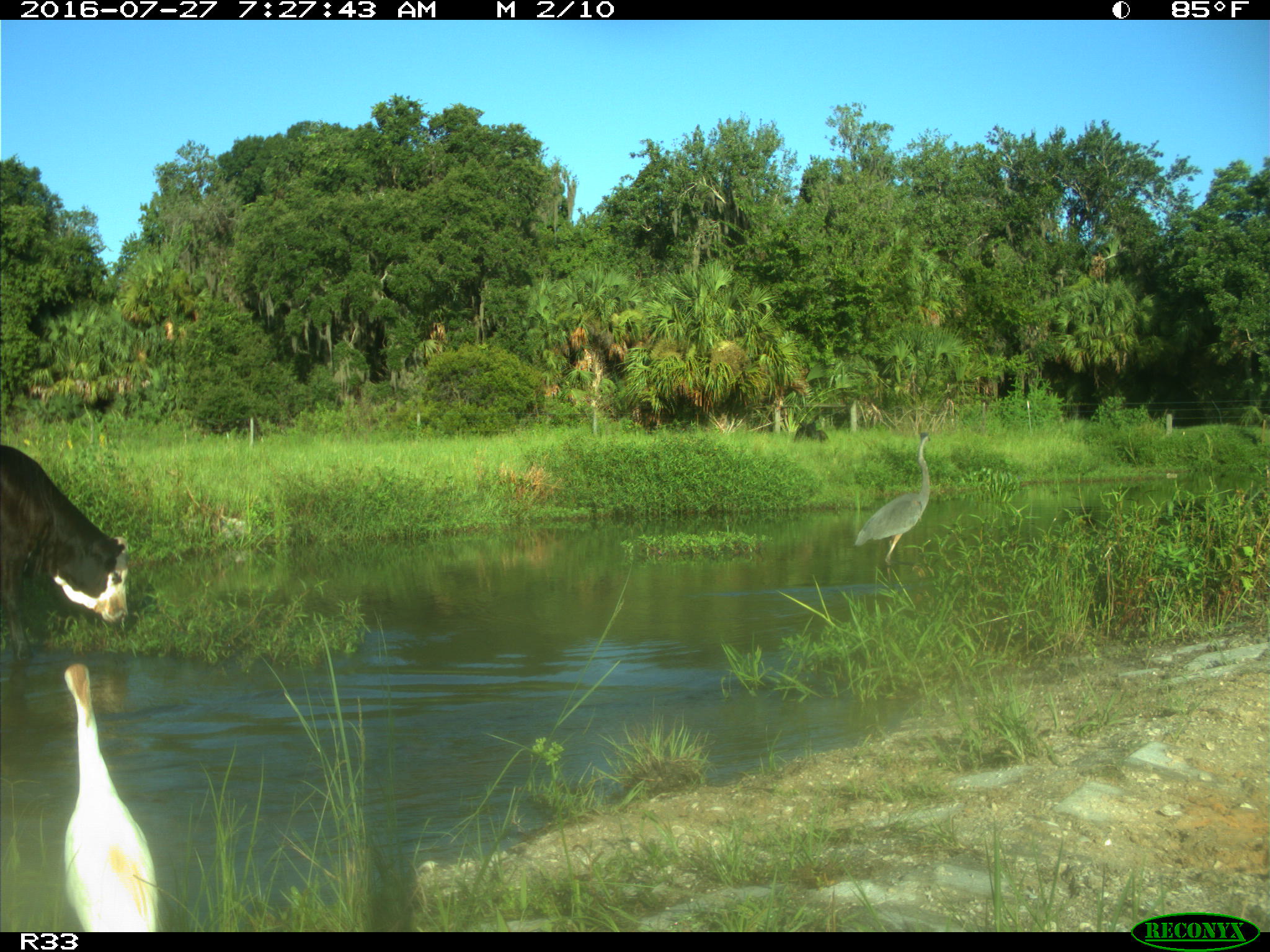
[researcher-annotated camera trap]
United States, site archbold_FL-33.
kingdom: Animalia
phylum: Chordata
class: Mammalia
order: Artiodactyla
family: Bovidae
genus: Bos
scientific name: Bos taurus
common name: domestic cow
Bos taurus (domestic cow).